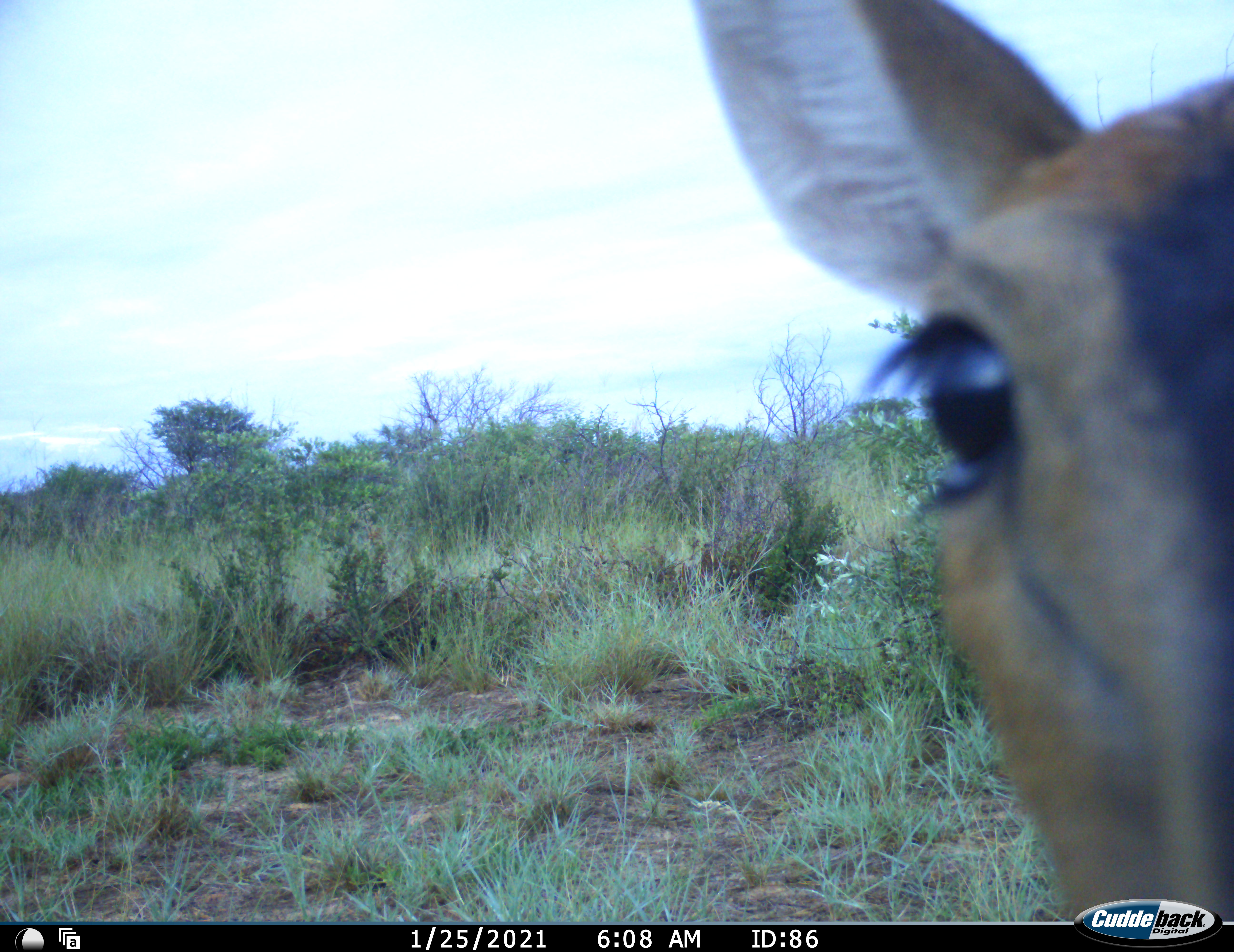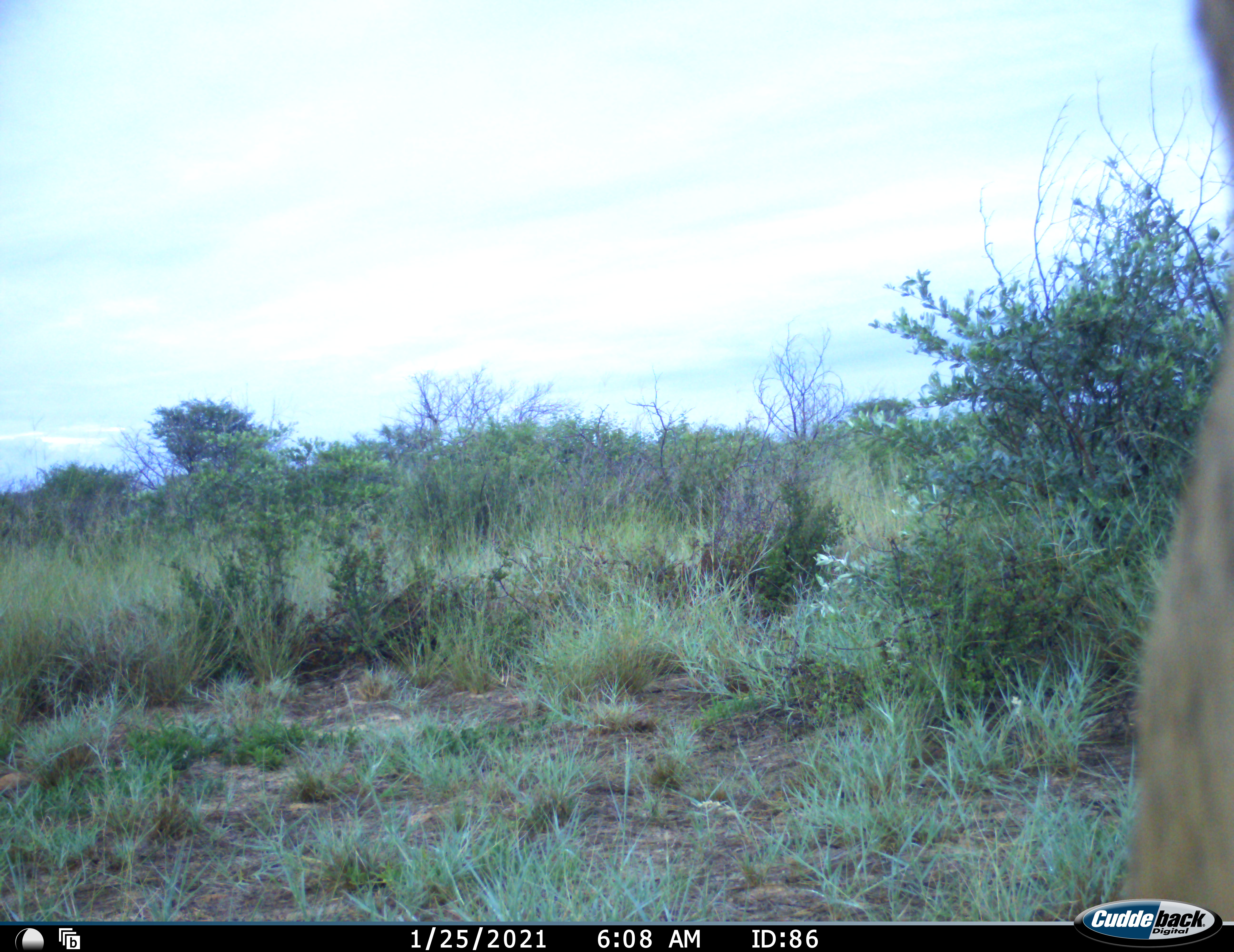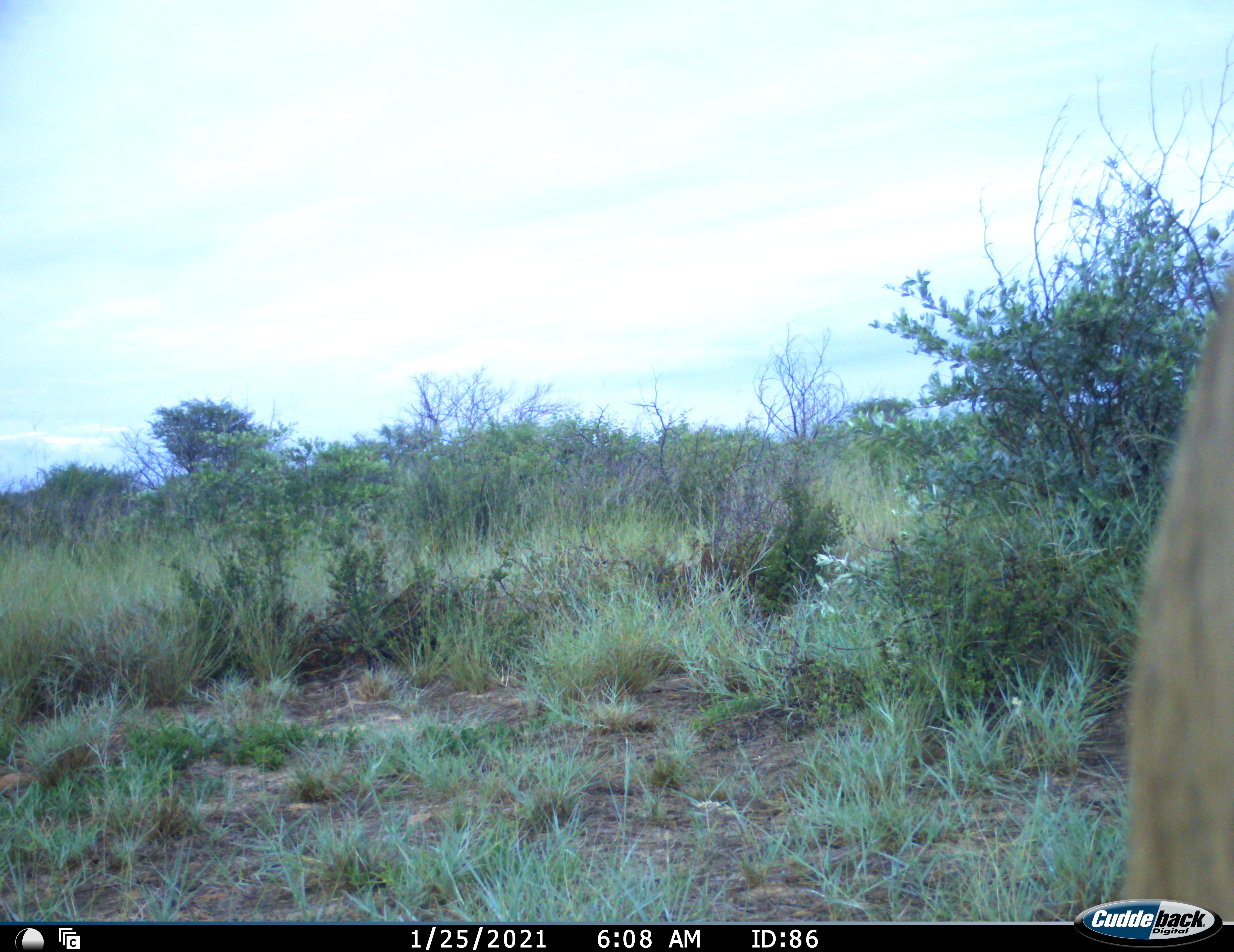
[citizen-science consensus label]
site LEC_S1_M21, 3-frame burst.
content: unidentified animal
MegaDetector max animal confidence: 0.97